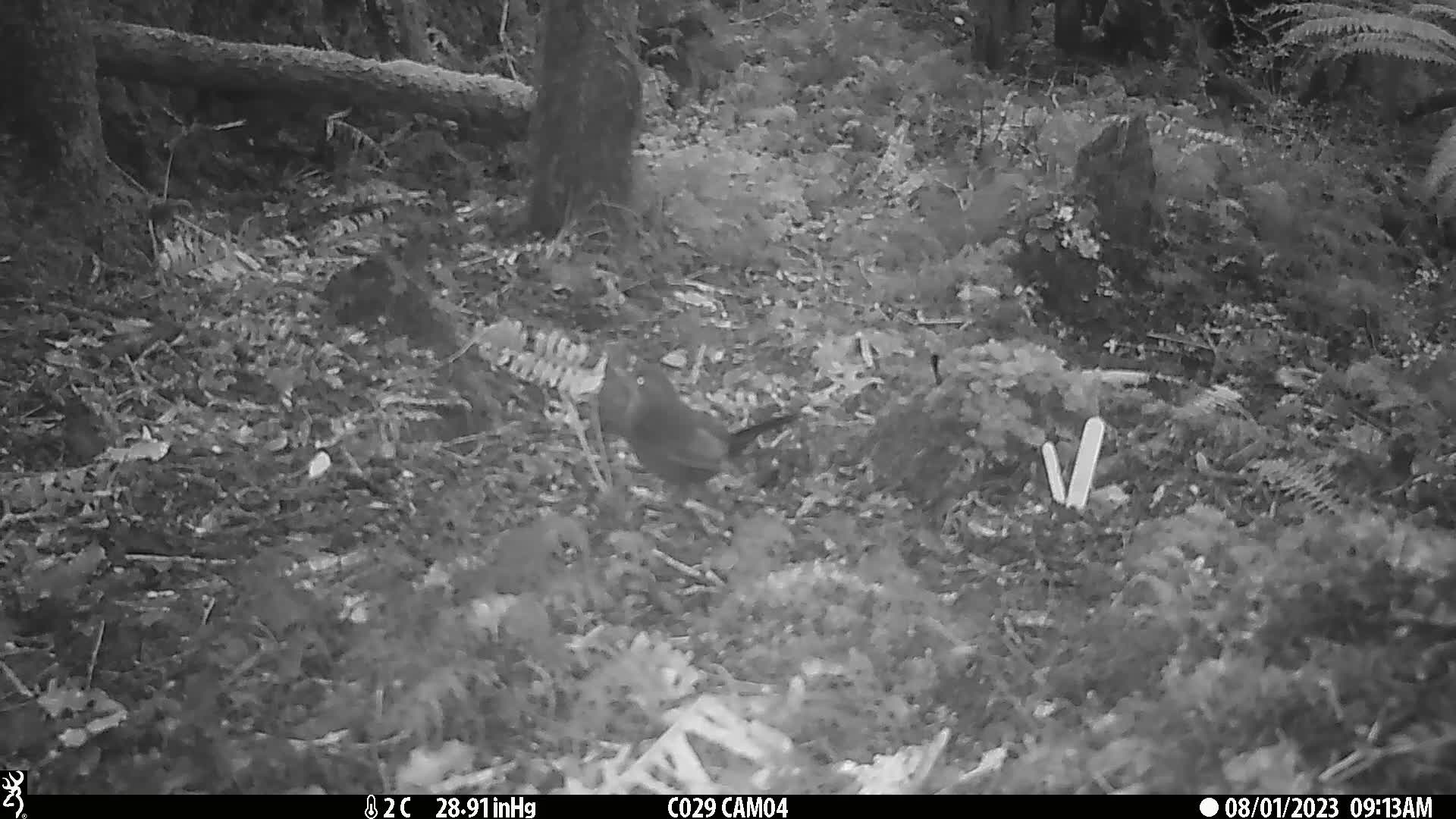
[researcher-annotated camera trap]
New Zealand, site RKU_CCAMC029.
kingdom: Animalia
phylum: Chordata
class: Aves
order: Passeriformes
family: Turdidae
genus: Turdus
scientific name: Turdus merula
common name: eurasian blackbird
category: blackbird